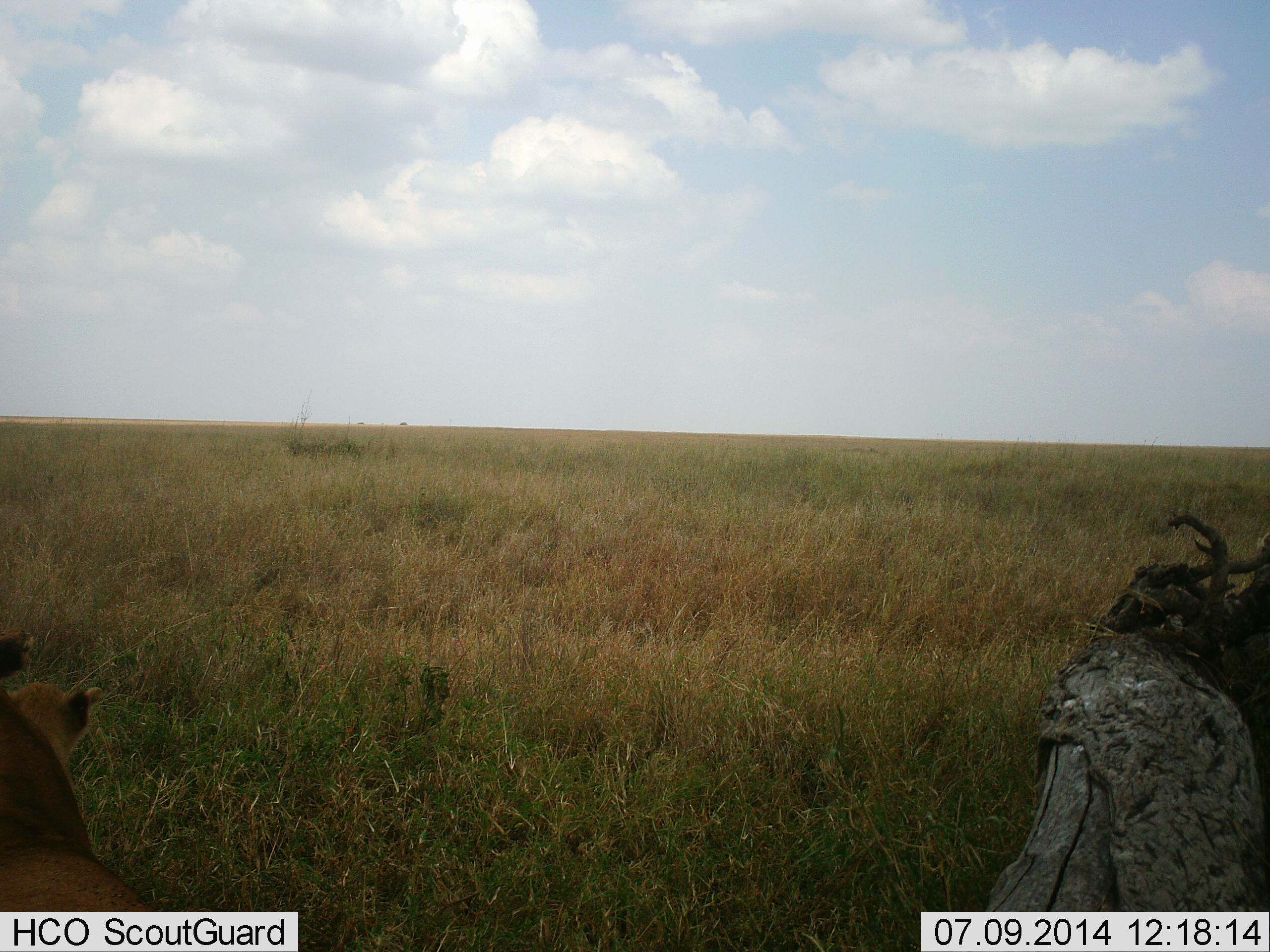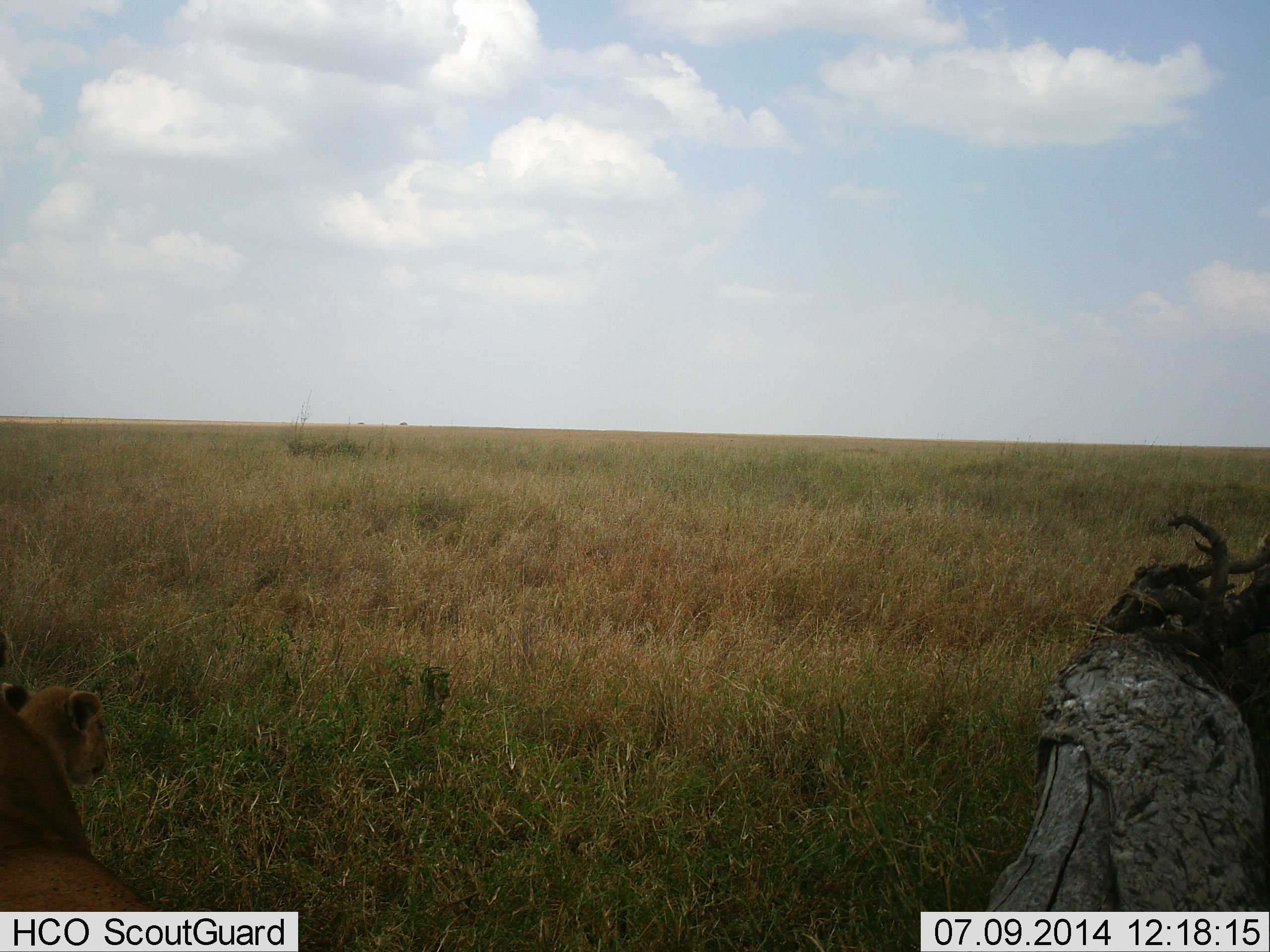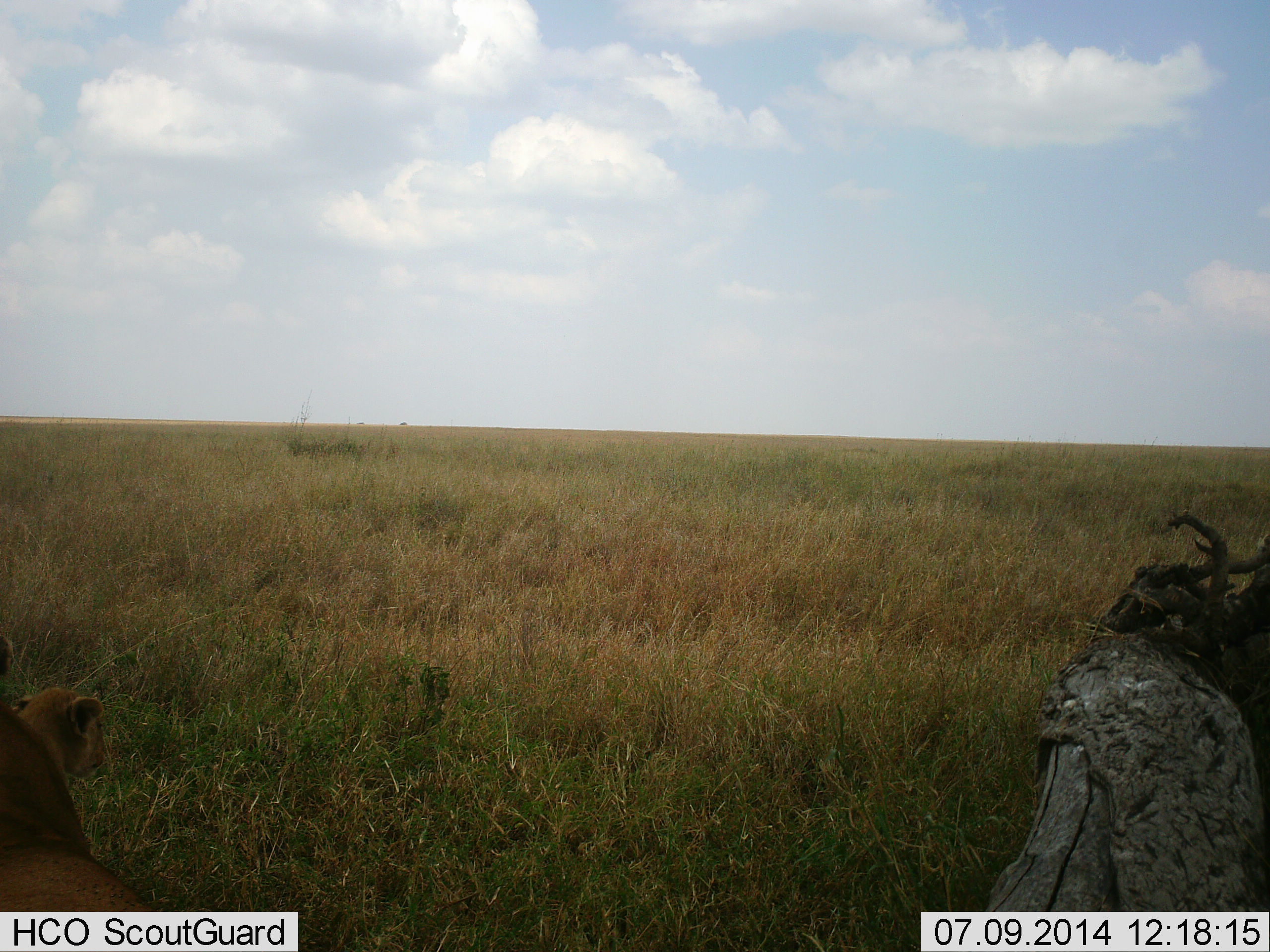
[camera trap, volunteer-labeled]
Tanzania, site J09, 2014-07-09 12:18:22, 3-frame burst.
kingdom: Animalia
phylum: Chordata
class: Mammalia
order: Carnivora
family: Felidae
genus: Panthera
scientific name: Panthera leo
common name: lion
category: lionfemale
Lionfemale (lion) (Panthera leo), count 2. Behavior (volunteer vote fractions): standing 18%, resting 91%, moving 9%, interacting 0%. Young present (vote fraction): 36%. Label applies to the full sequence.